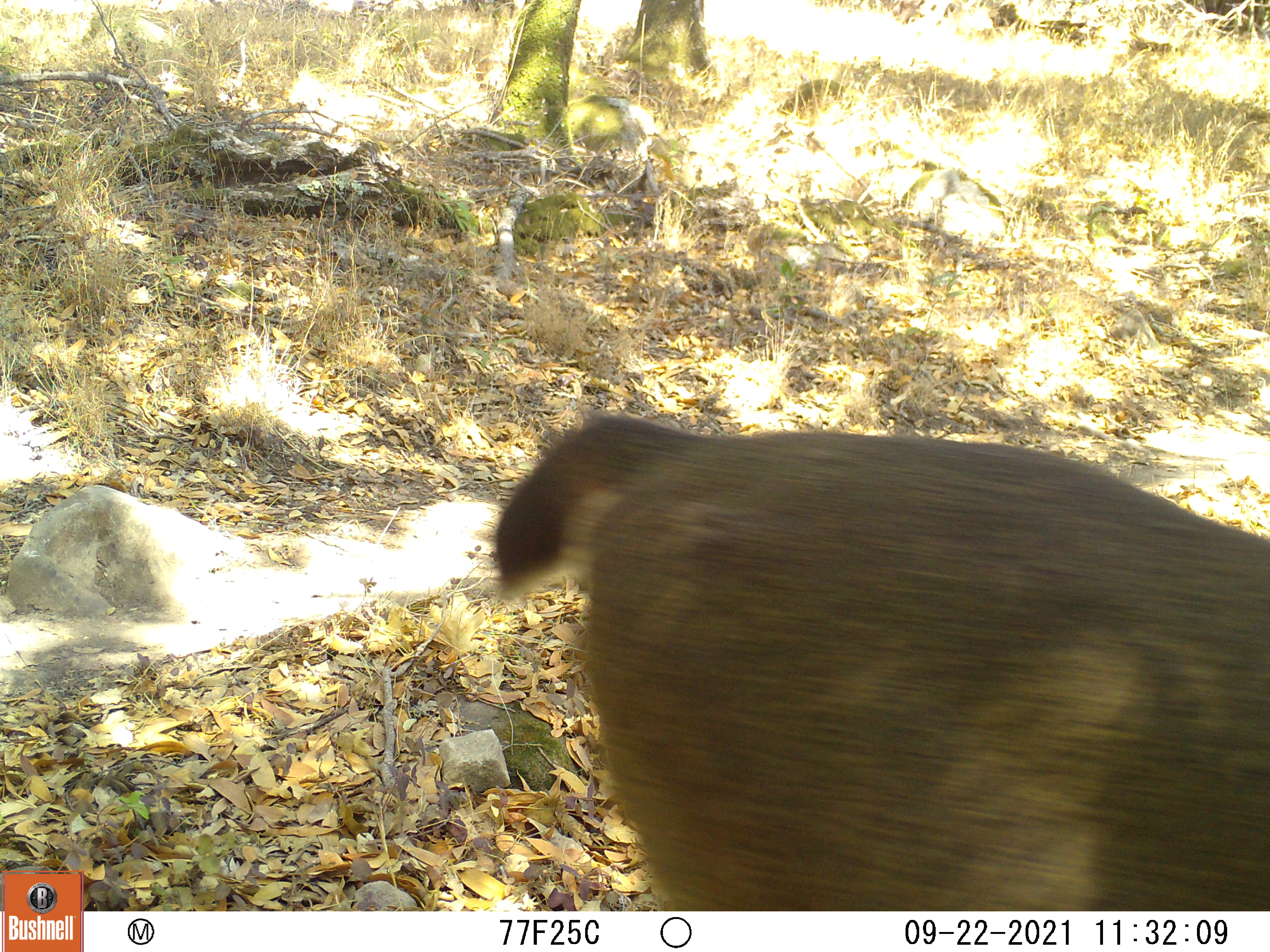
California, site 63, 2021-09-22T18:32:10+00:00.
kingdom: Animalia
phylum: Chordata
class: Mammalia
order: Artiodactyla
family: Cervidae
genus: Odocoileus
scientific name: Odocoileus hemionus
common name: mule deer